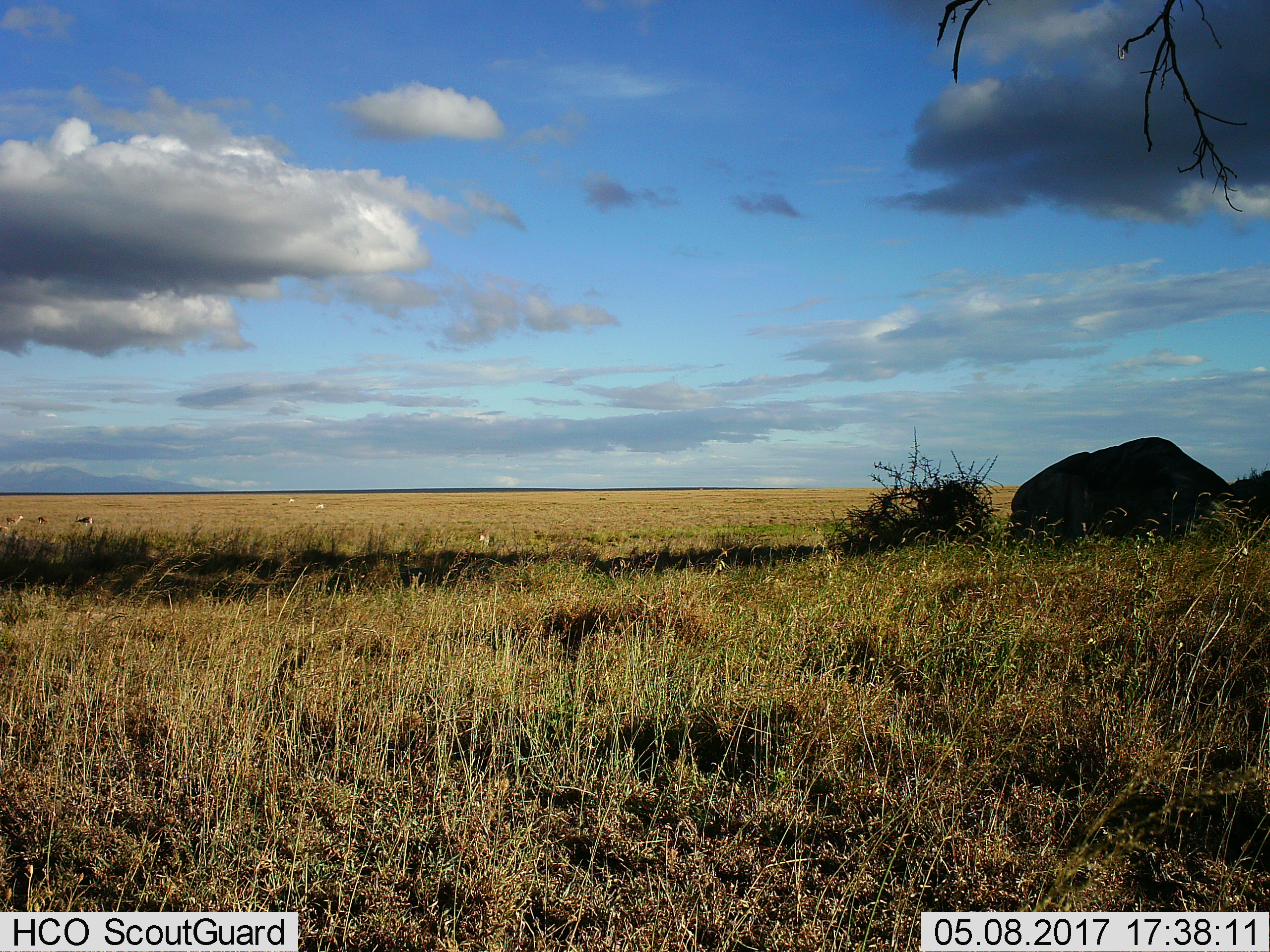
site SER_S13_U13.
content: unidentified animal